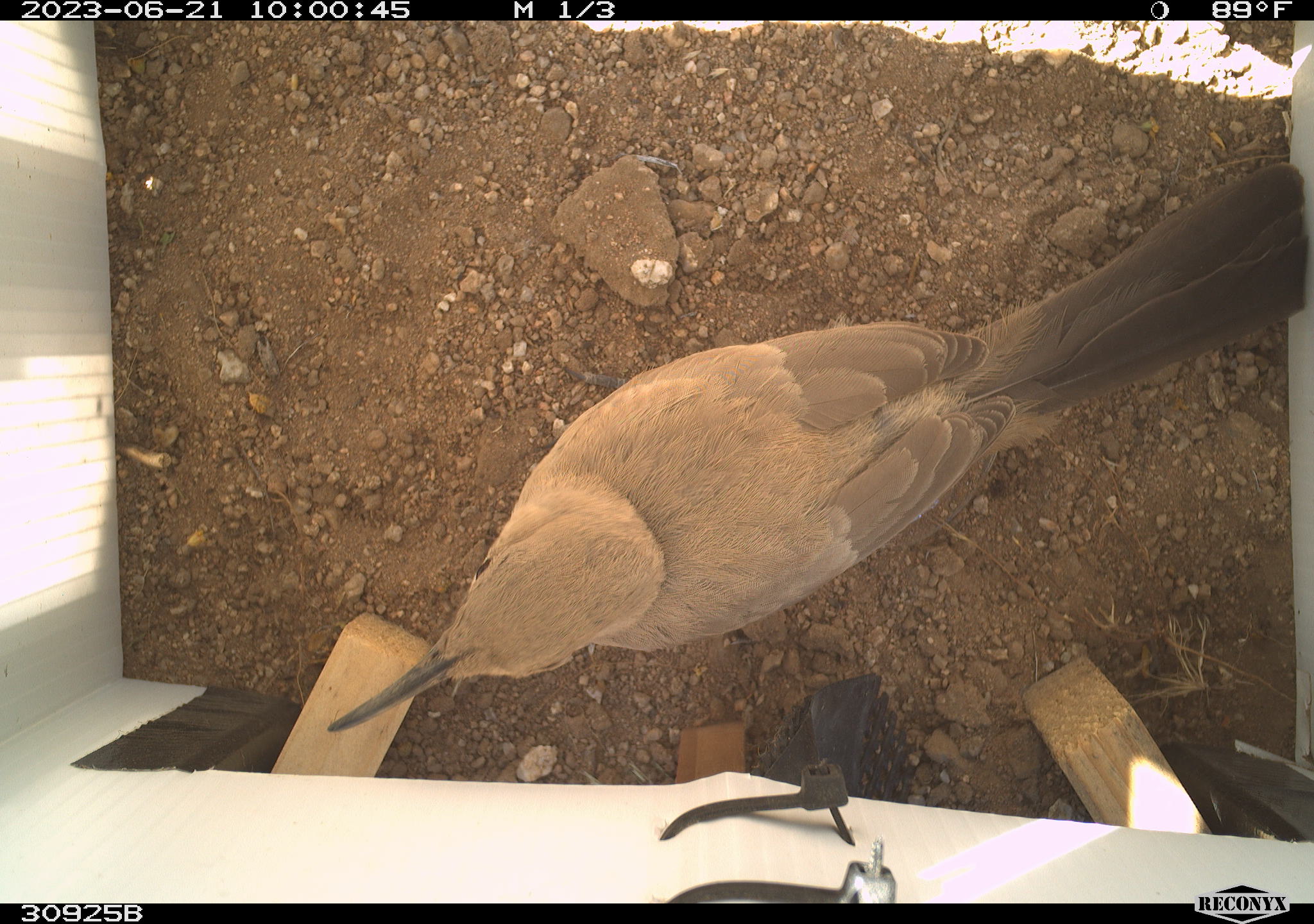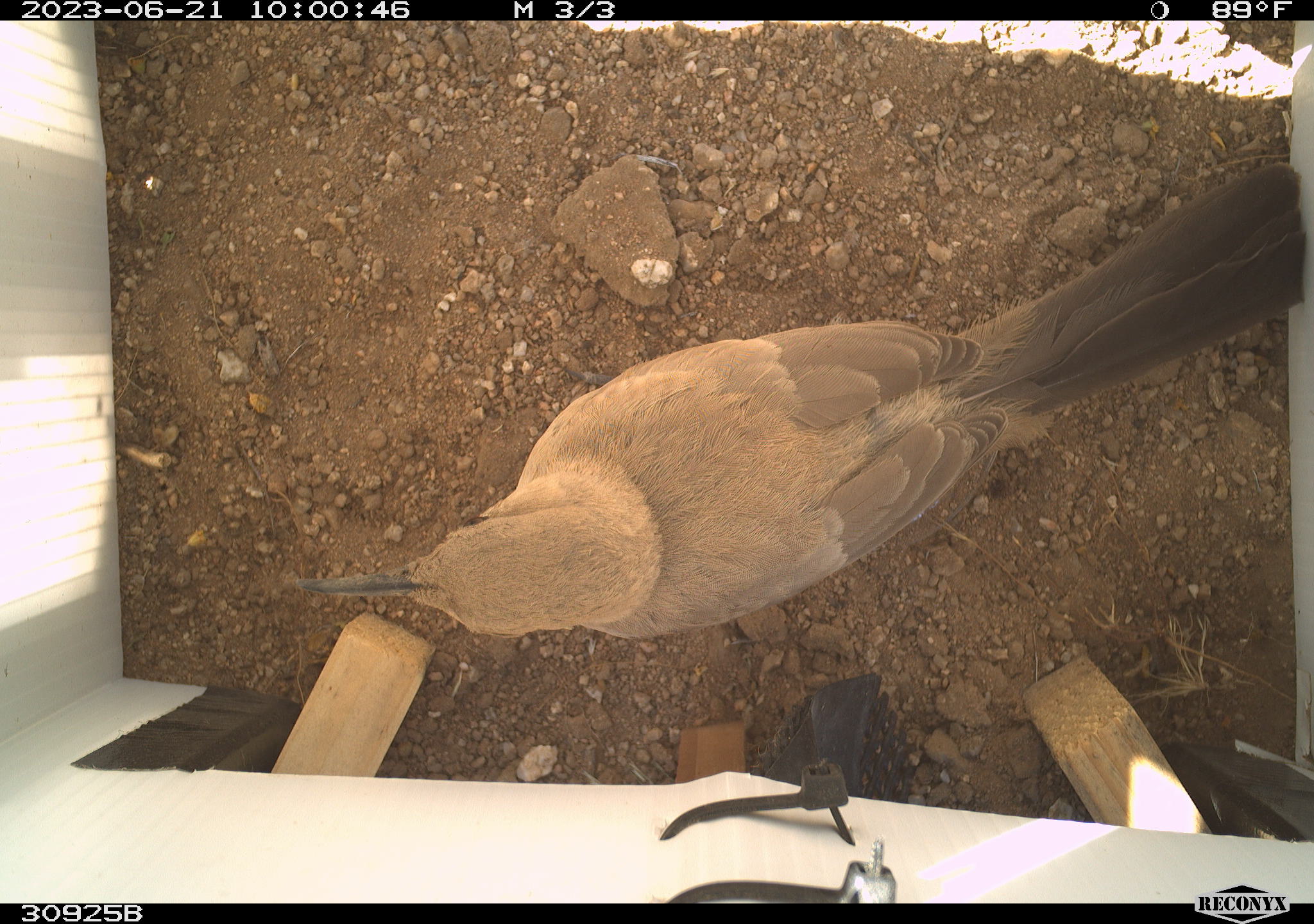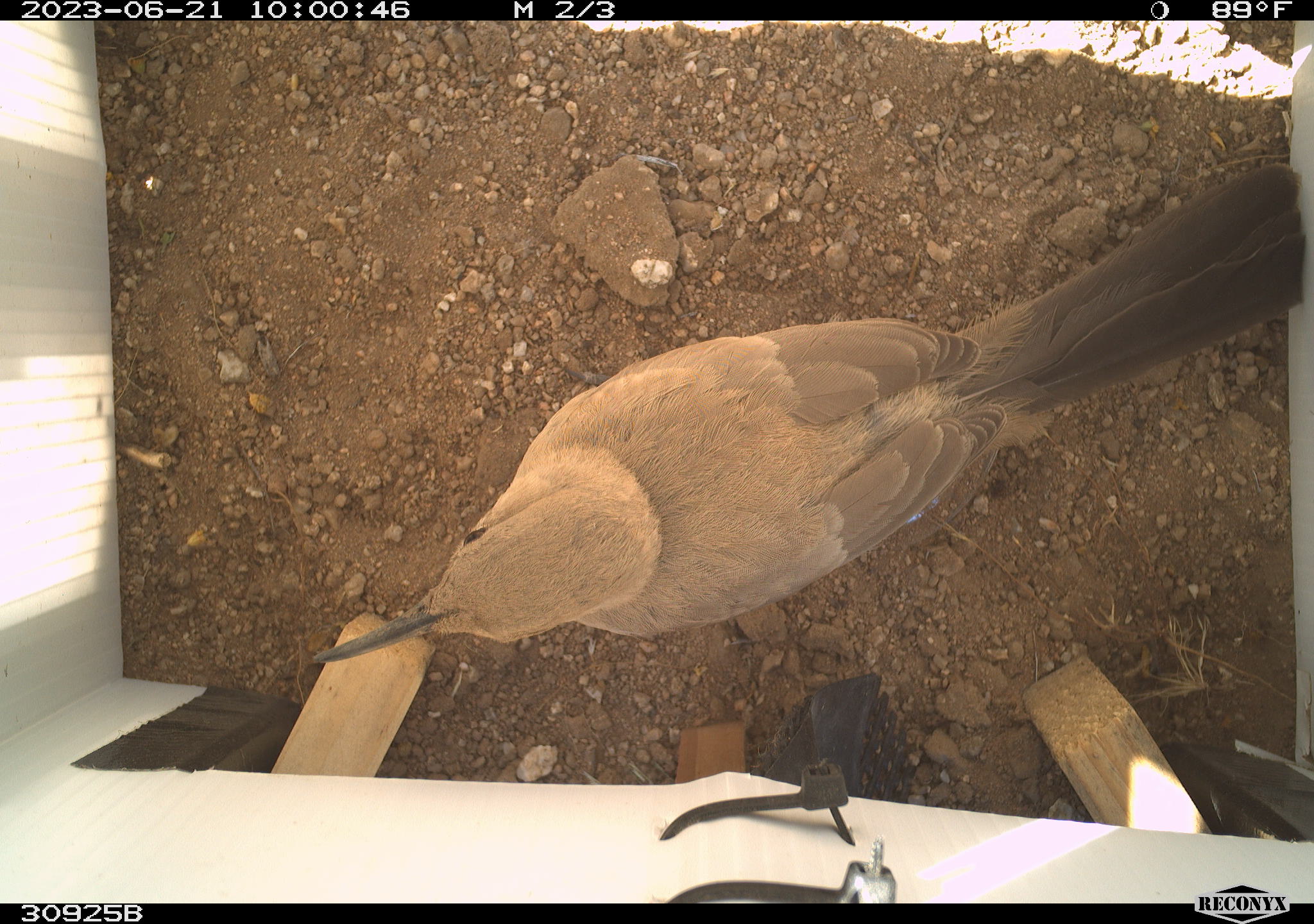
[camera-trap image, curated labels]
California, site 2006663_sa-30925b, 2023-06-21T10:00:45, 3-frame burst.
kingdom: Animalia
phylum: Chordata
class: Aves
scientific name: Aves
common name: bird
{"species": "bird (Aves)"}